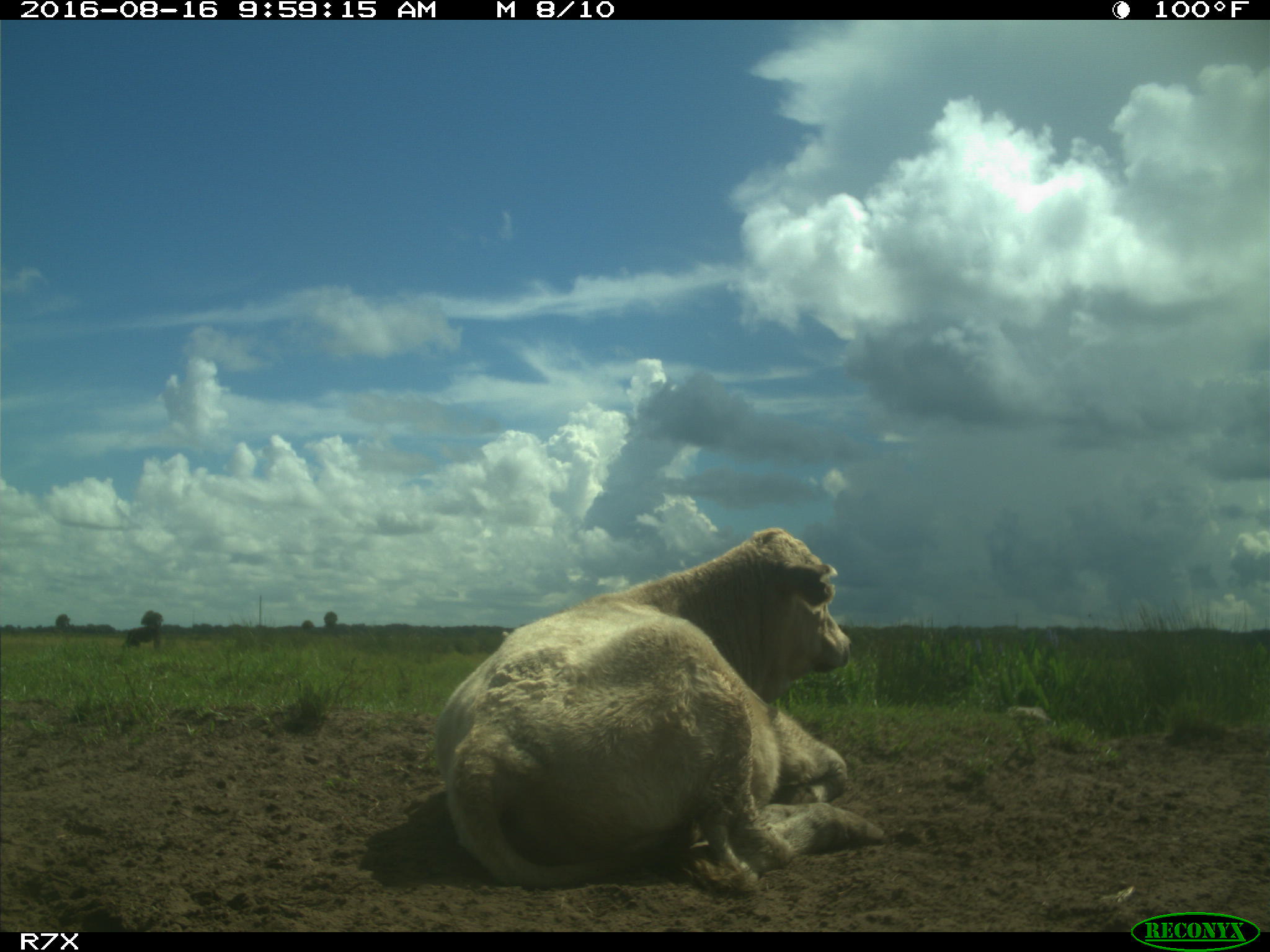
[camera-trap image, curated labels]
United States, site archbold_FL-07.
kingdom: Animalia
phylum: Chordata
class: Mammalia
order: Artiodactyla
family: Bovidae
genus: Bos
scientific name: Bos taurus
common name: domestic cow